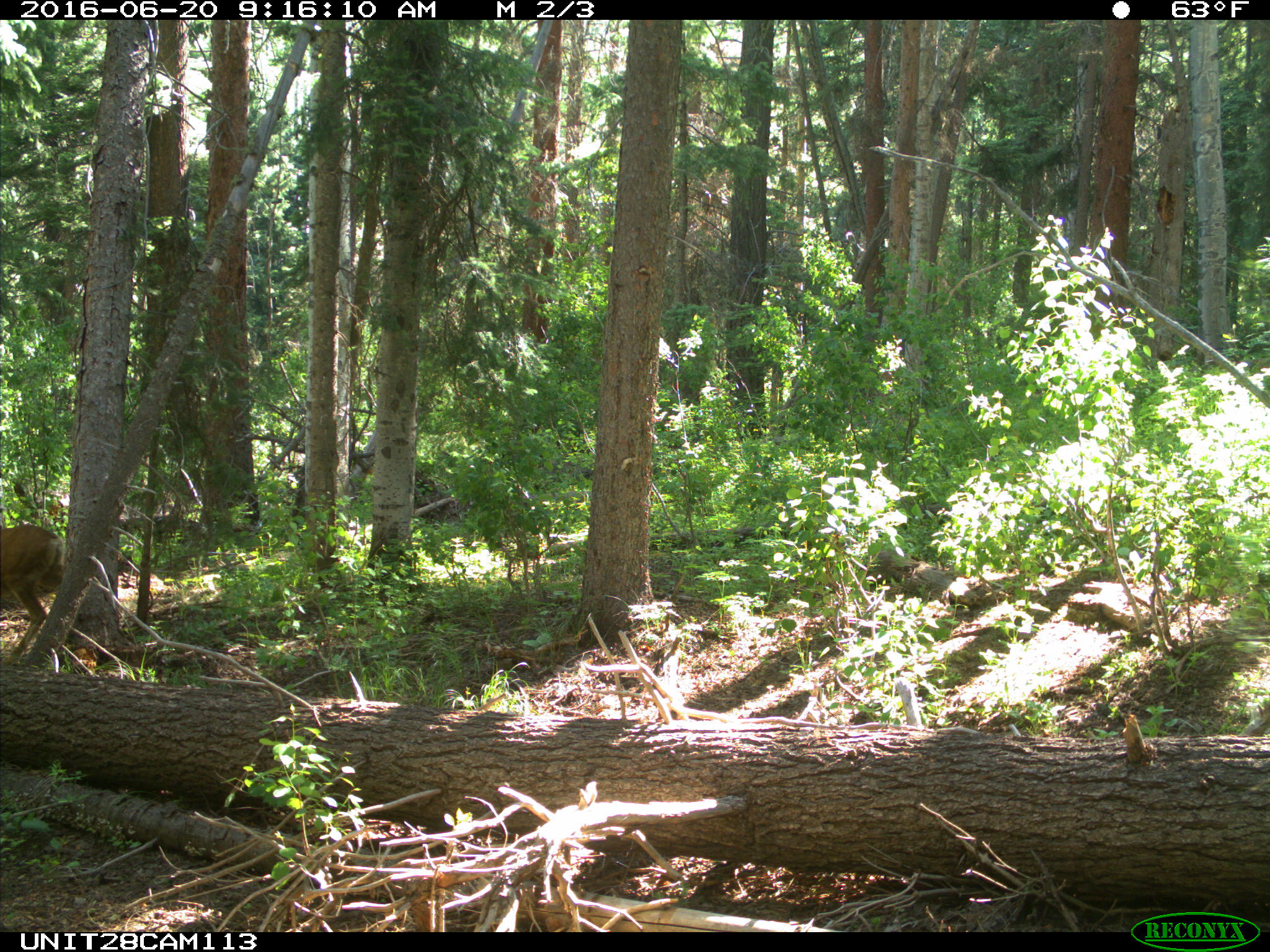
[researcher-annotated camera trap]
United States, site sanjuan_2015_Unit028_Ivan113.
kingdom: Animalia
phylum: Chordata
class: Mammalia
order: Artiodactyla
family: Cervidae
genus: Odocoileus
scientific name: Odocoileus hemionus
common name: mule deer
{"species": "Odocoileus hemionus (mule deer)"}